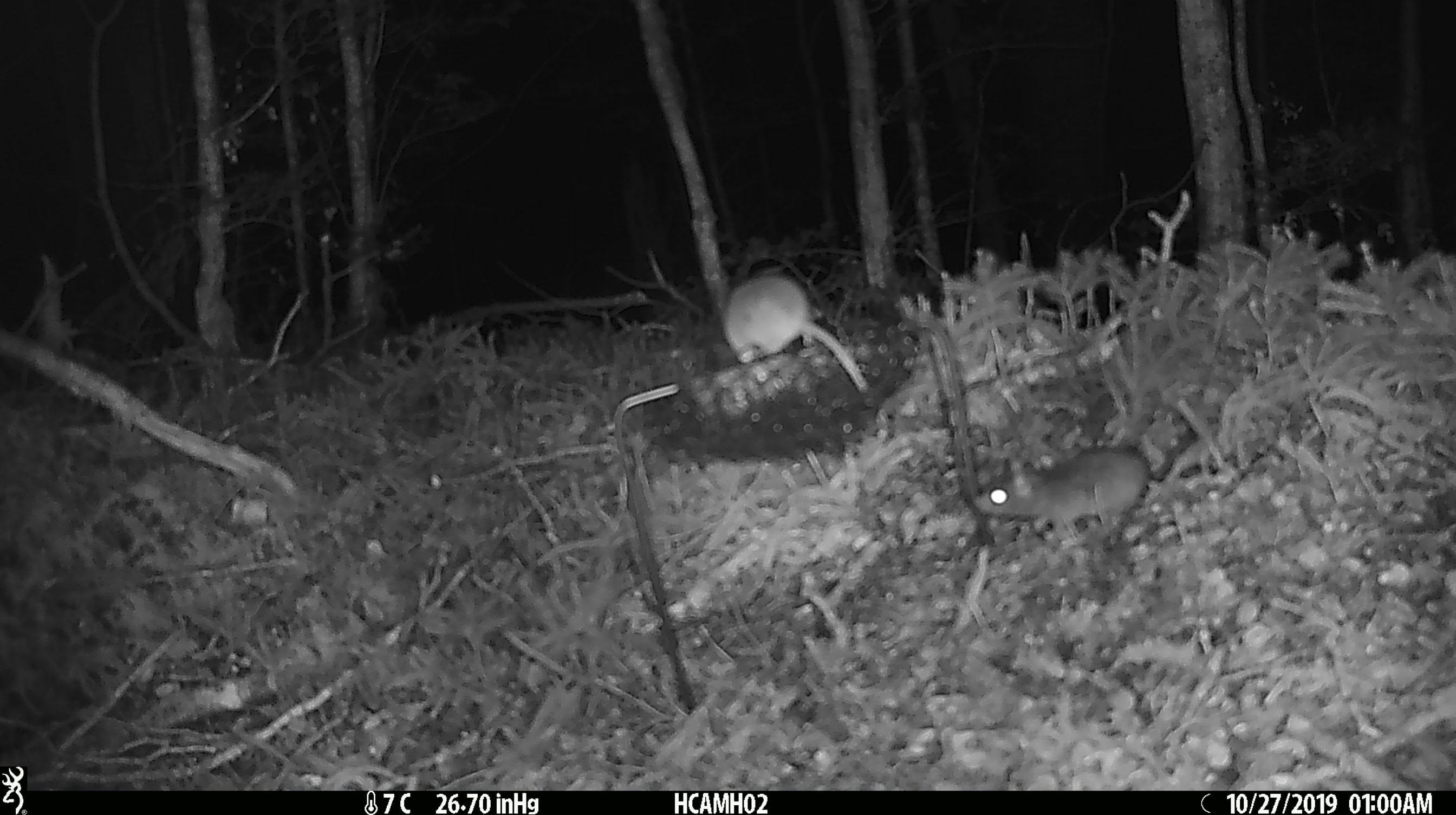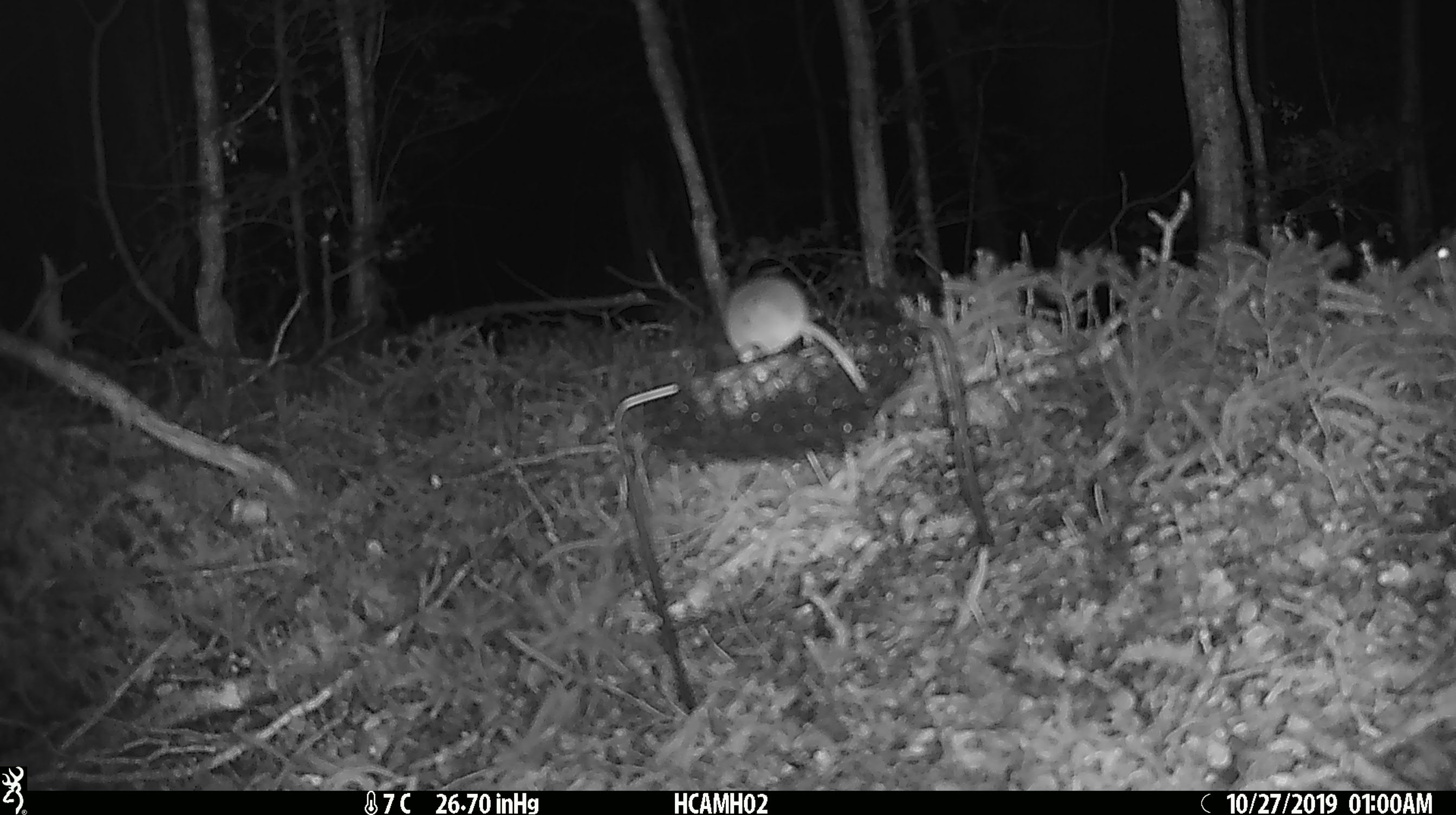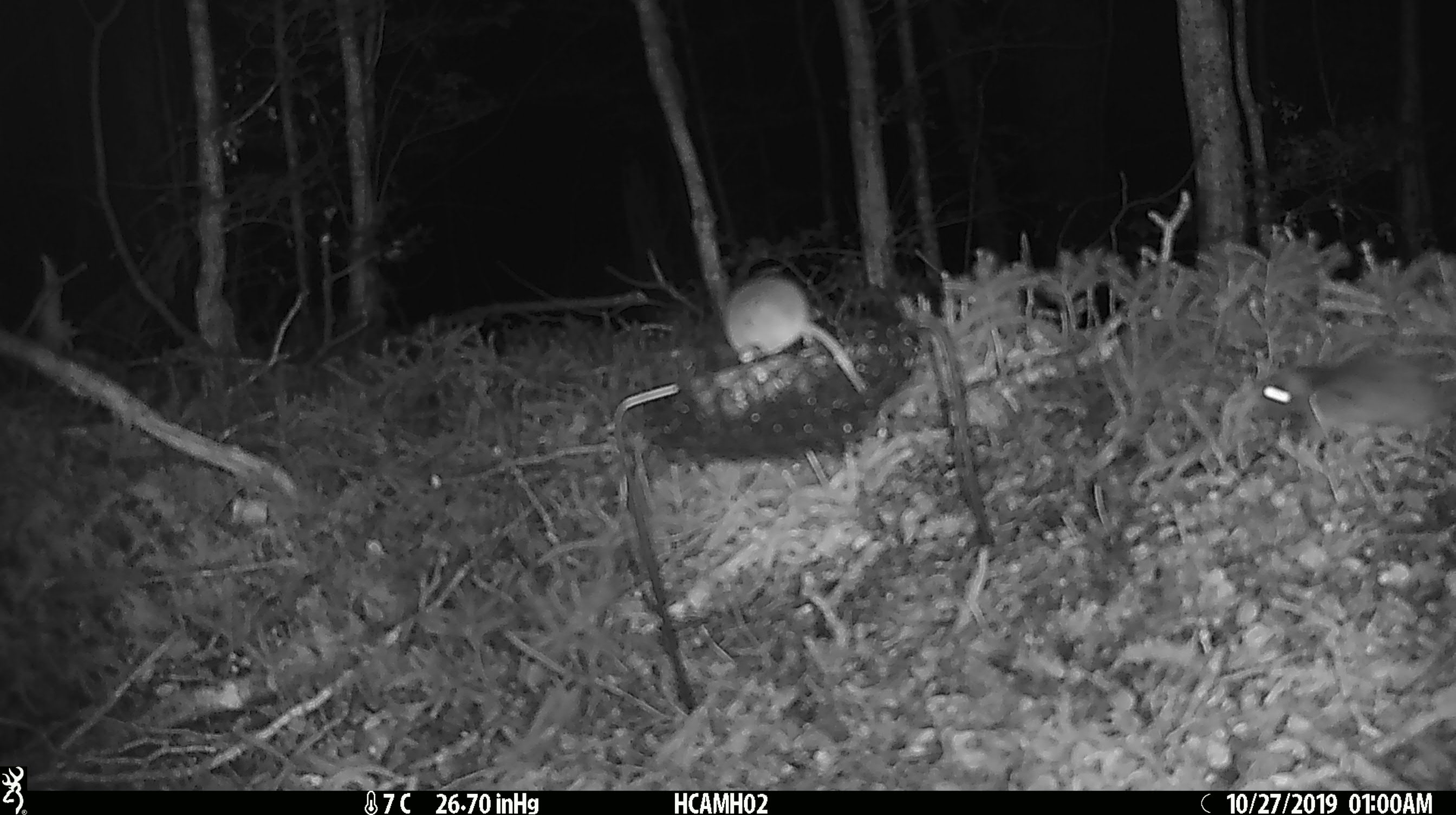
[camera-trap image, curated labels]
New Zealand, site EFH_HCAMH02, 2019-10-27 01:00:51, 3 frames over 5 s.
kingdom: Animalia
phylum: Chordata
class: Mammalia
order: Rodentia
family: Muridae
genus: Mus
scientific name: Mus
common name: mouse